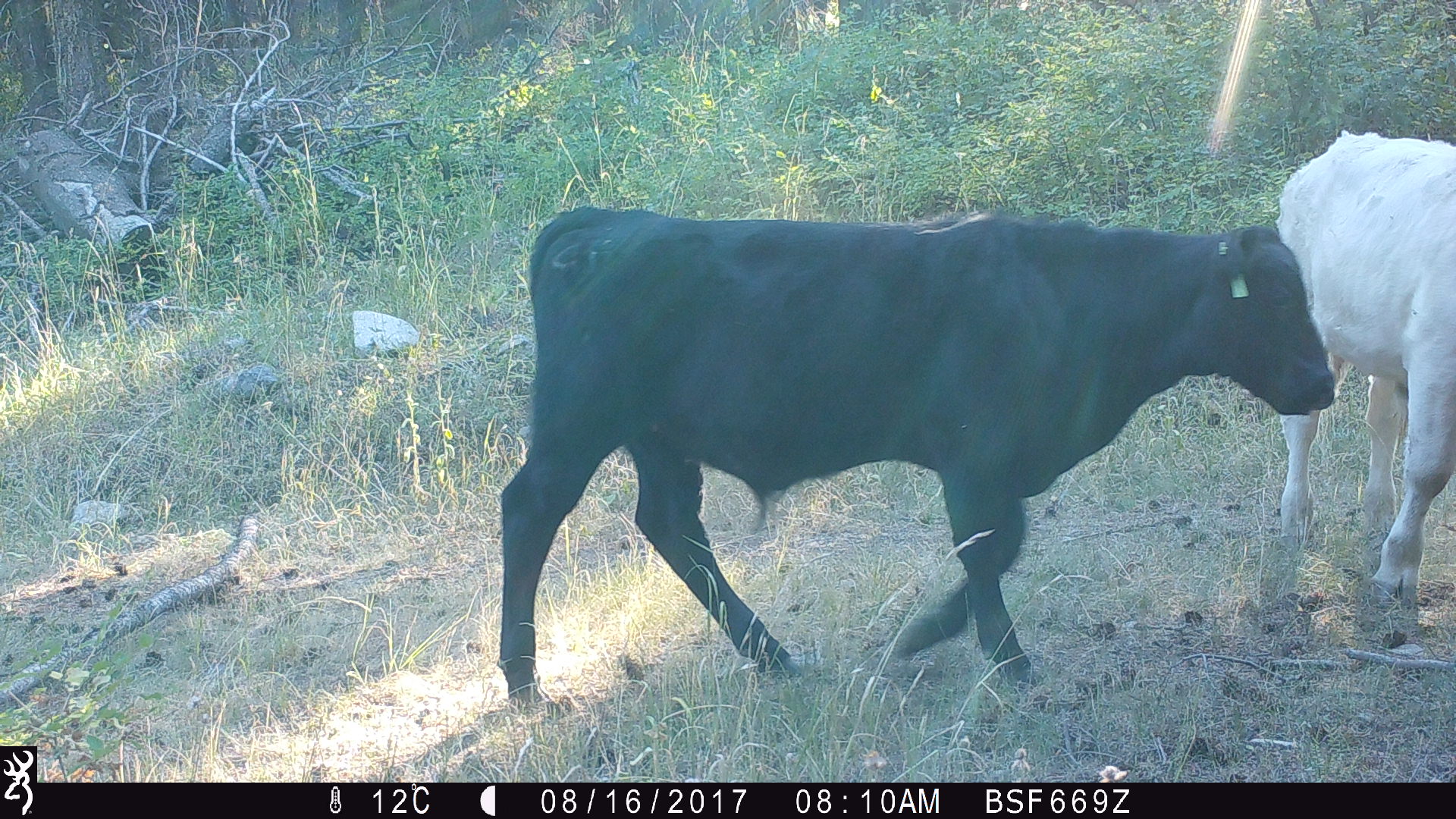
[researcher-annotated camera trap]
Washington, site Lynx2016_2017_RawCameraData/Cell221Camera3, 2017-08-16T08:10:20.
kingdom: Animalia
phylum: Chordata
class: Mammalia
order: Artiodactyla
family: Bovidae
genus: Bos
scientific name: Bos taurus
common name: domestic cattle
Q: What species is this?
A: Domestic cattle (Bos taurus).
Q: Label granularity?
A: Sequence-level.